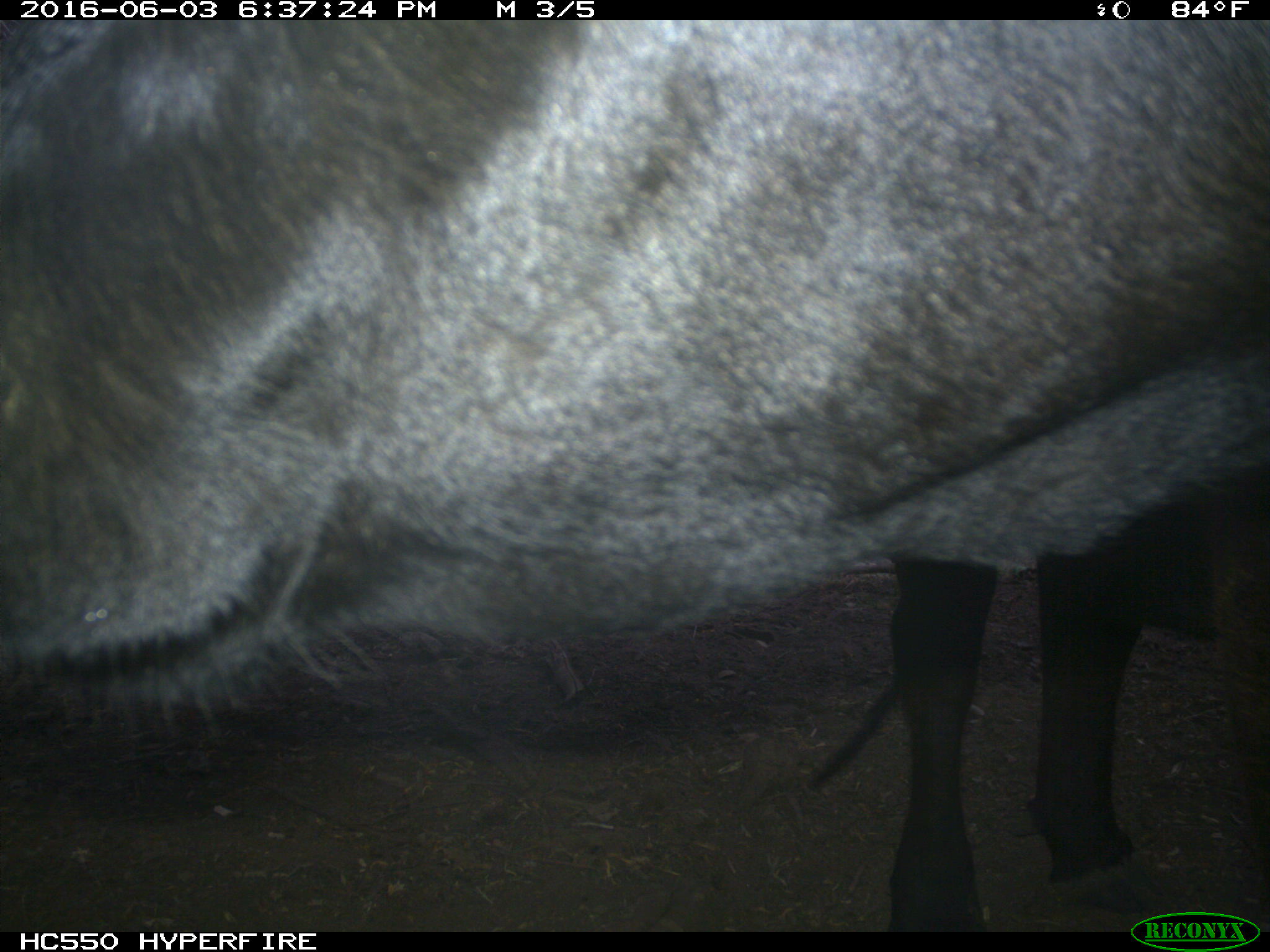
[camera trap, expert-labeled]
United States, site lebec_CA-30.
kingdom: Animalia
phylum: Chordata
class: Mammalia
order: Artiodactyla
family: Bovidae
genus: Bos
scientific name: Bos taurus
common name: domestic cow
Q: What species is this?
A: Bos taurus (domestic cow).